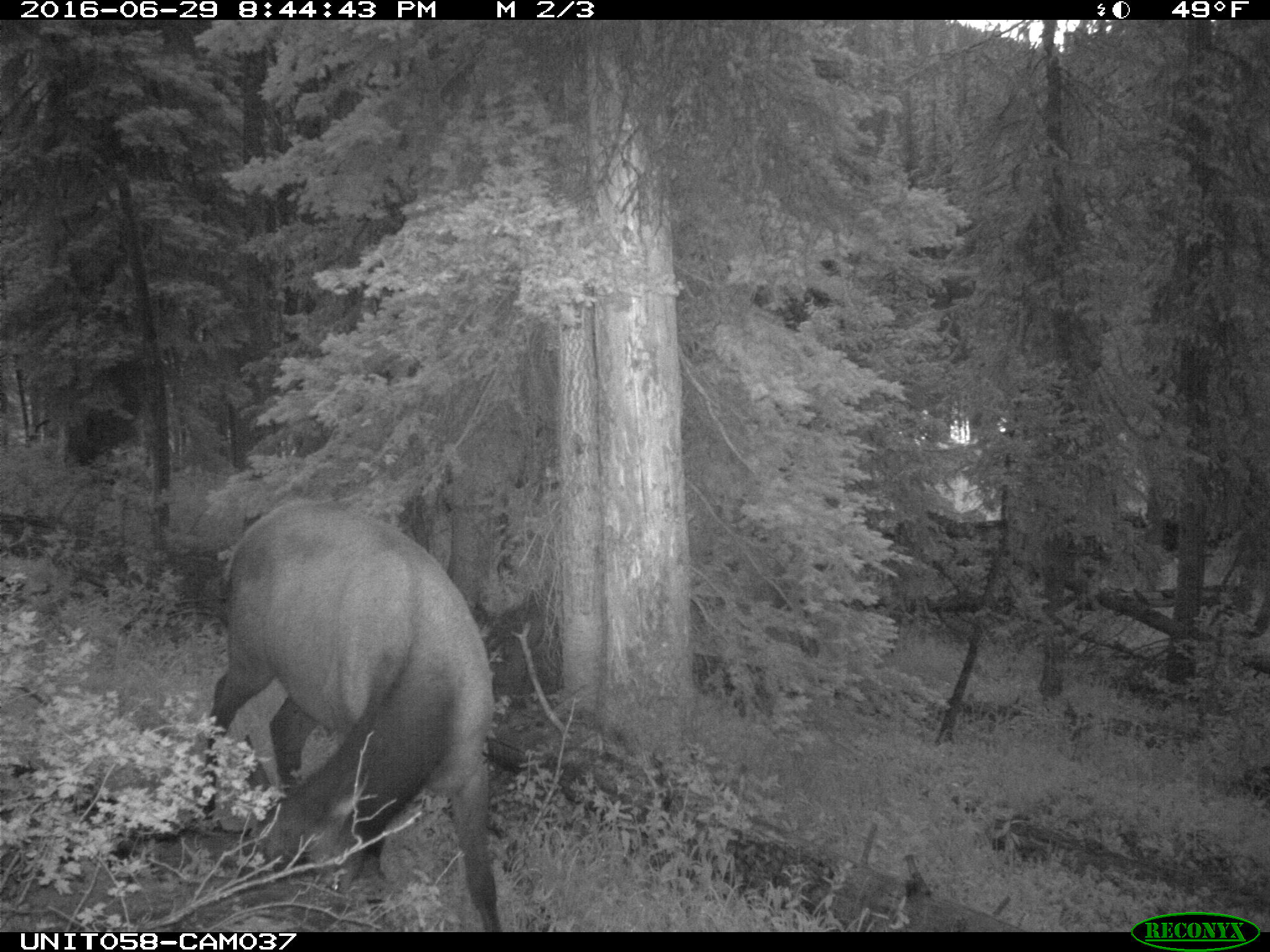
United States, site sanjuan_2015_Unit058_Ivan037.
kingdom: Animalia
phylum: Chordata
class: Mammalia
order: Artiodactyla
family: Cervidae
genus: Cervus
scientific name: Cervus elaphus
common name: red deer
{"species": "Cervus elaphus (red deer)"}